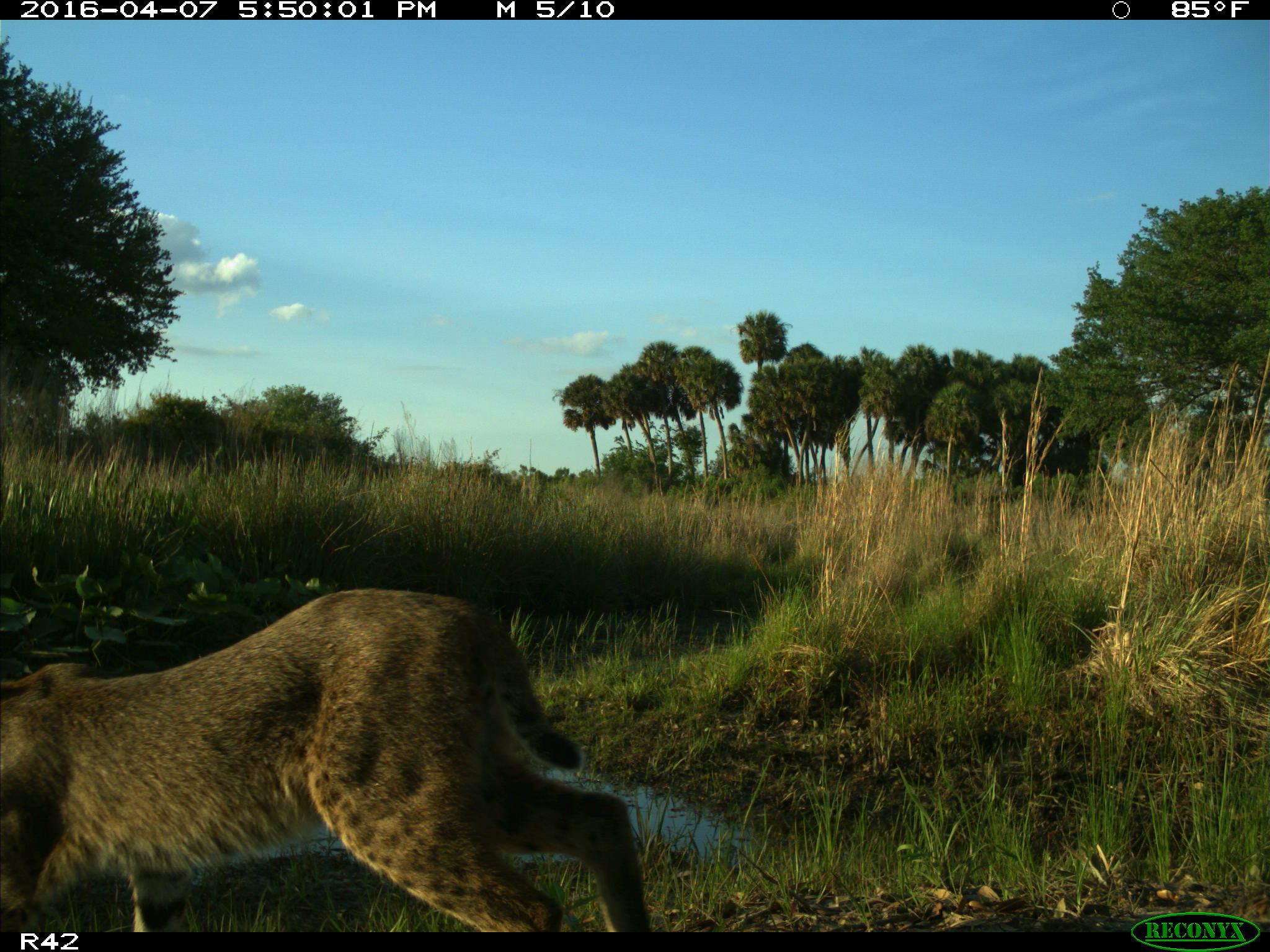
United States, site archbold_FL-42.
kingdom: Animalia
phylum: Chordata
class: Mammalia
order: Carnivora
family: Felidae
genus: Lynx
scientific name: Lynx rufus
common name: bobcat